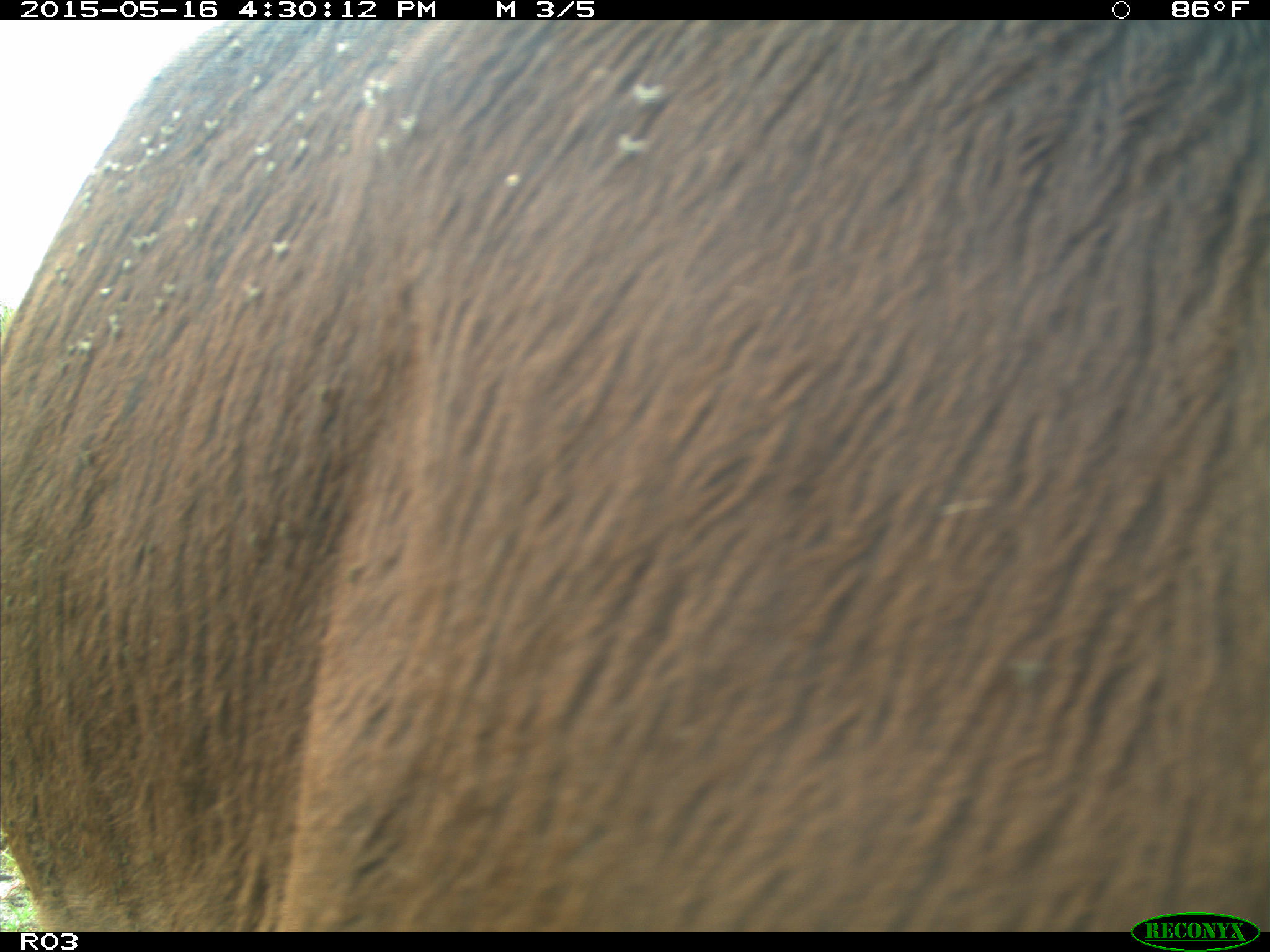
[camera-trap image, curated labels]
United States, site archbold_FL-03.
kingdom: Animalia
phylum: Chordata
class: Mammalia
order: Artiodactyla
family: Bovidae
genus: Bos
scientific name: Bos taurus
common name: domestic cow